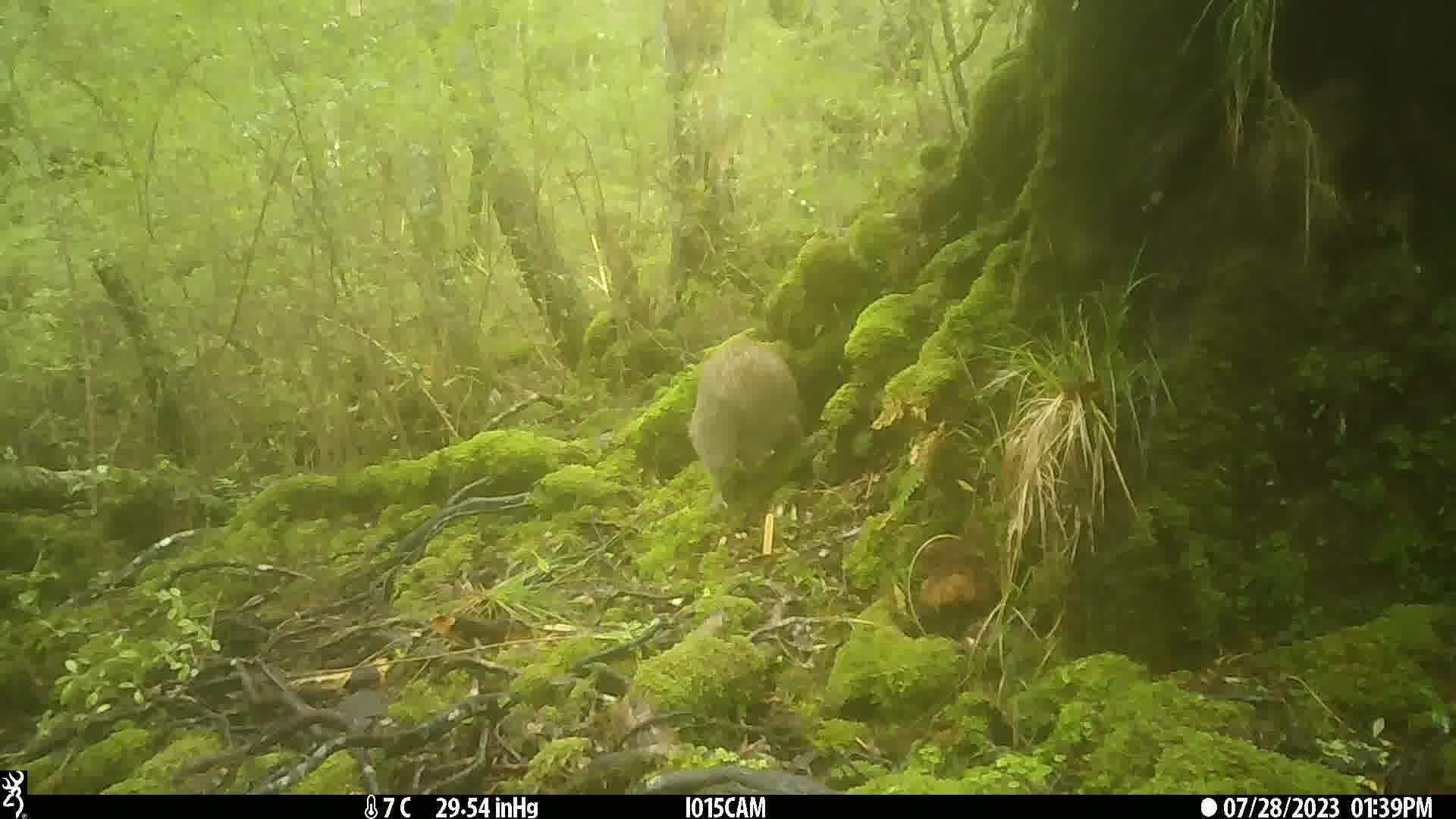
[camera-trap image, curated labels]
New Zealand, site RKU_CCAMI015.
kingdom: Animalia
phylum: Chordata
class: Aves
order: Apterygiformes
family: Apterygidae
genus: Apteryx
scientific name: Apteryx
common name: kiwi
Kiwi (Apteryx).